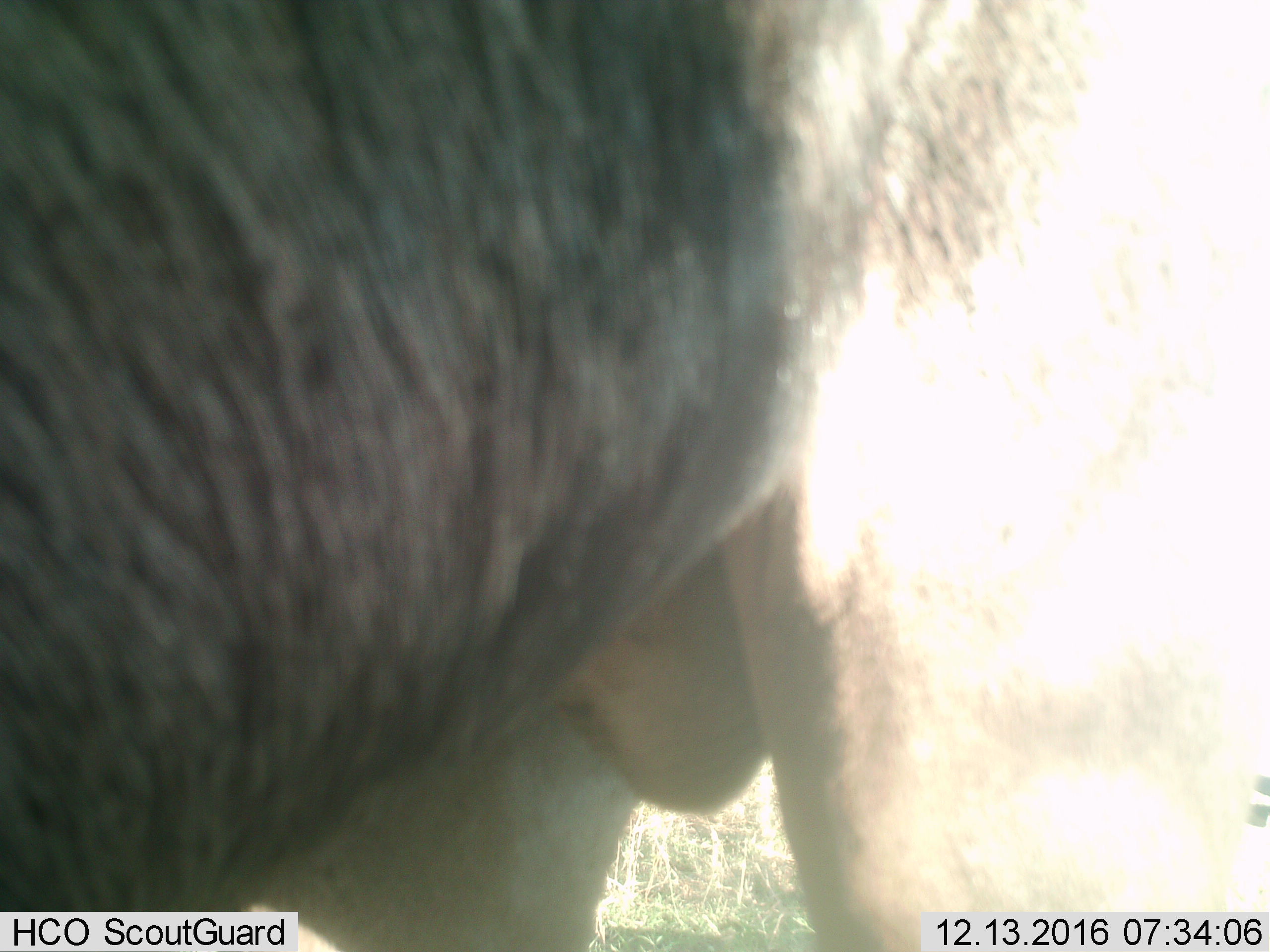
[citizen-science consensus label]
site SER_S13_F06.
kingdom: Animalia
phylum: Chordata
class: Mammalia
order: Artiodactyla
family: Bovidae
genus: Connochaetes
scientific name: Connochaetes taurinus taurinus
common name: blue wildebeest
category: wildebeestblue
Wildebeestblue (blue wildebeest) (Connochaetes taurinus taurinus), count 1. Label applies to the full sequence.